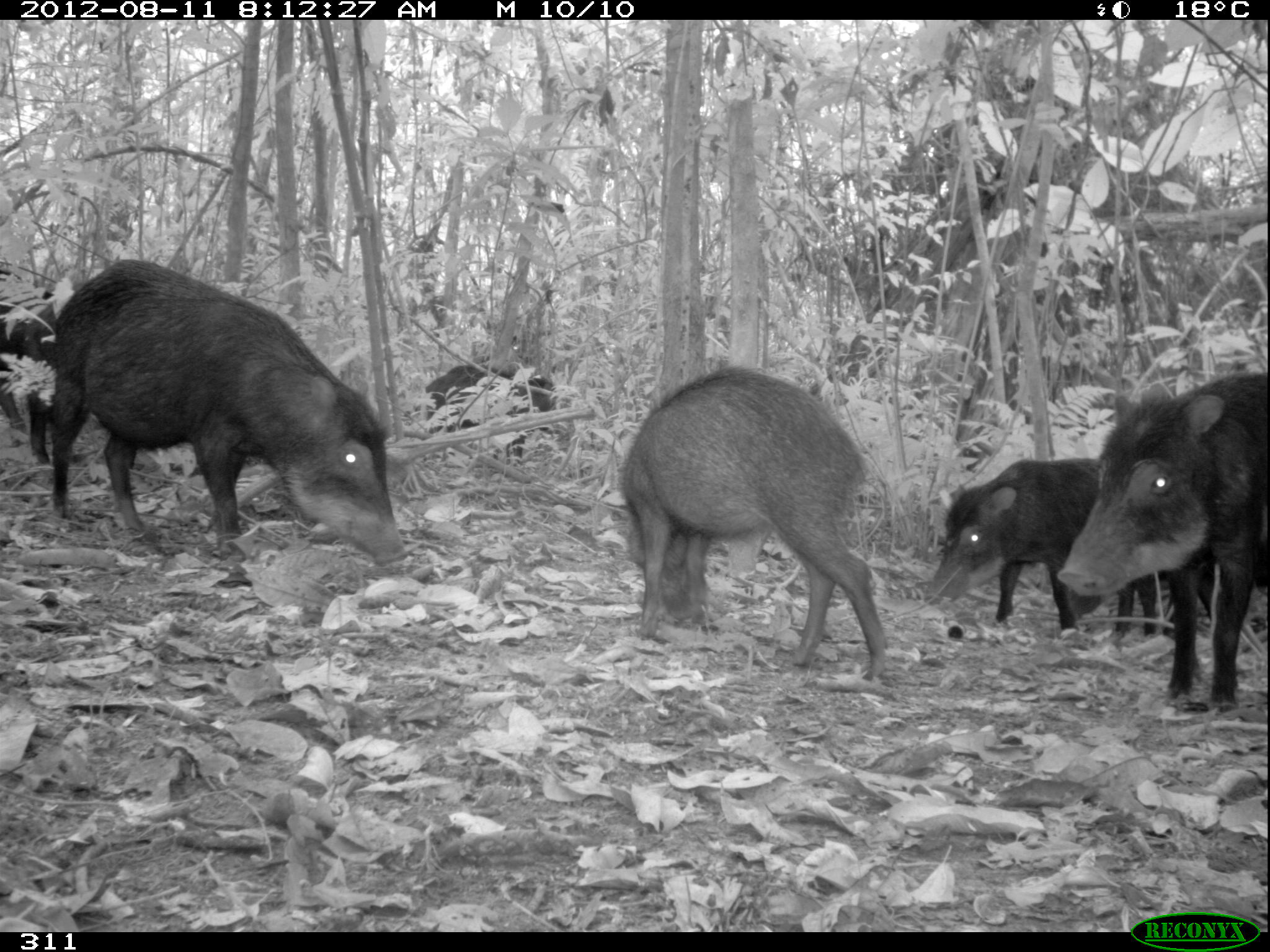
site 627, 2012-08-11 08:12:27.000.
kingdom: Animalia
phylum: Chordata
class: Mammalia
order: Artiodactyla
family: Tayassuidae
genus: Tayassu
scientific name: Tayassu pecari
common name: white-lipped peccary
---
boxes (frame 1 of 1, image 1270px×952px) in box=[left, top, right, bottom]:
tayassu pecari: box=[39, 253, 408, 567]; box=[611, 360, 890, 680]; box=[1050, 363, 1270, 711]; box=[917, 450, 1223, 631]; box=[0, 287, 149, 465]; box=[418, 361, 561, 459]